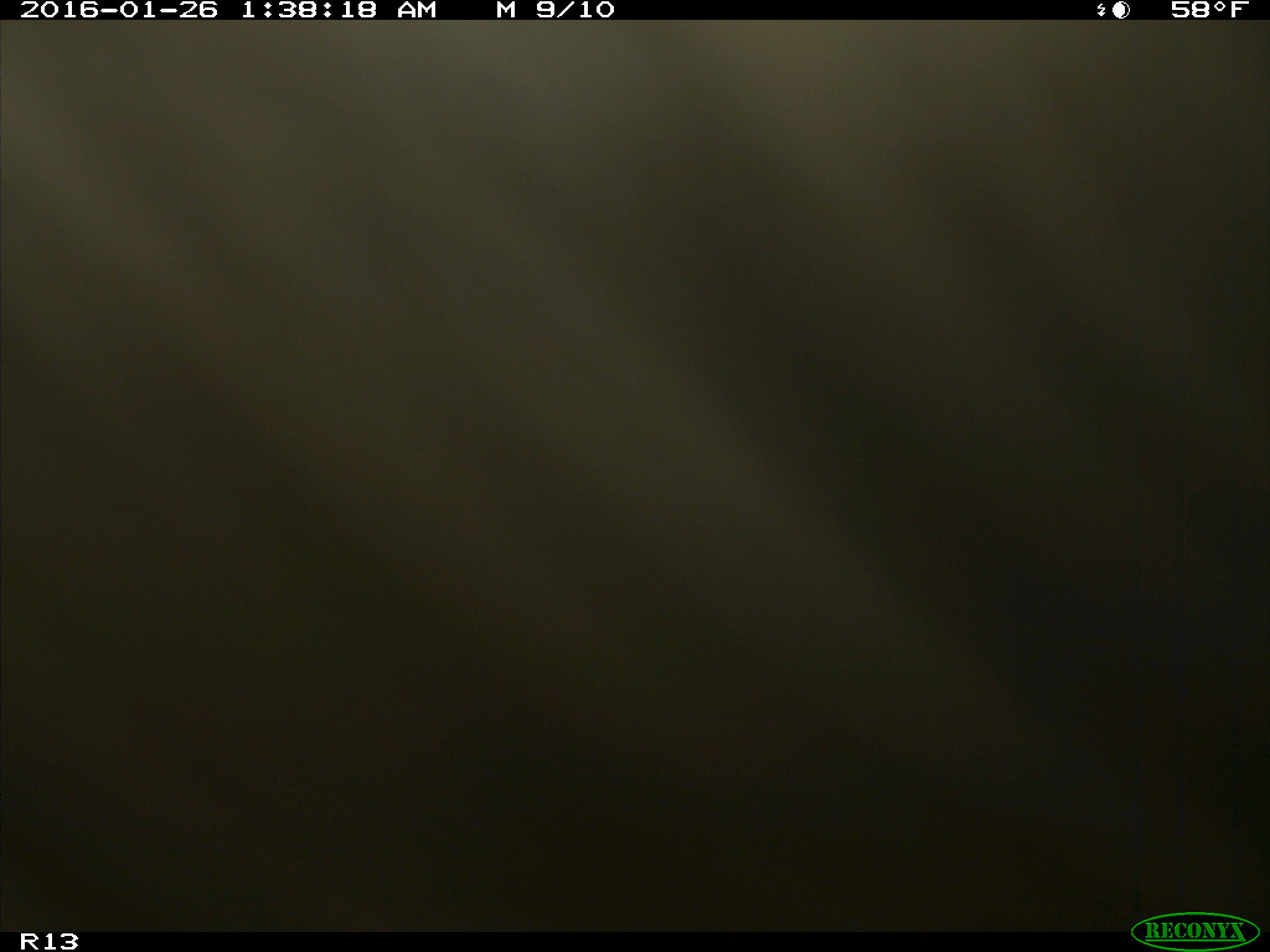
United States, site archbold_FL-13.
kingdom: Animalia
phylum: Chordata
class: Mammalia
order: Artiodactyla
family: Bovidae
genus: Bos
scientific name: Bos taurus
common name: domestic cow